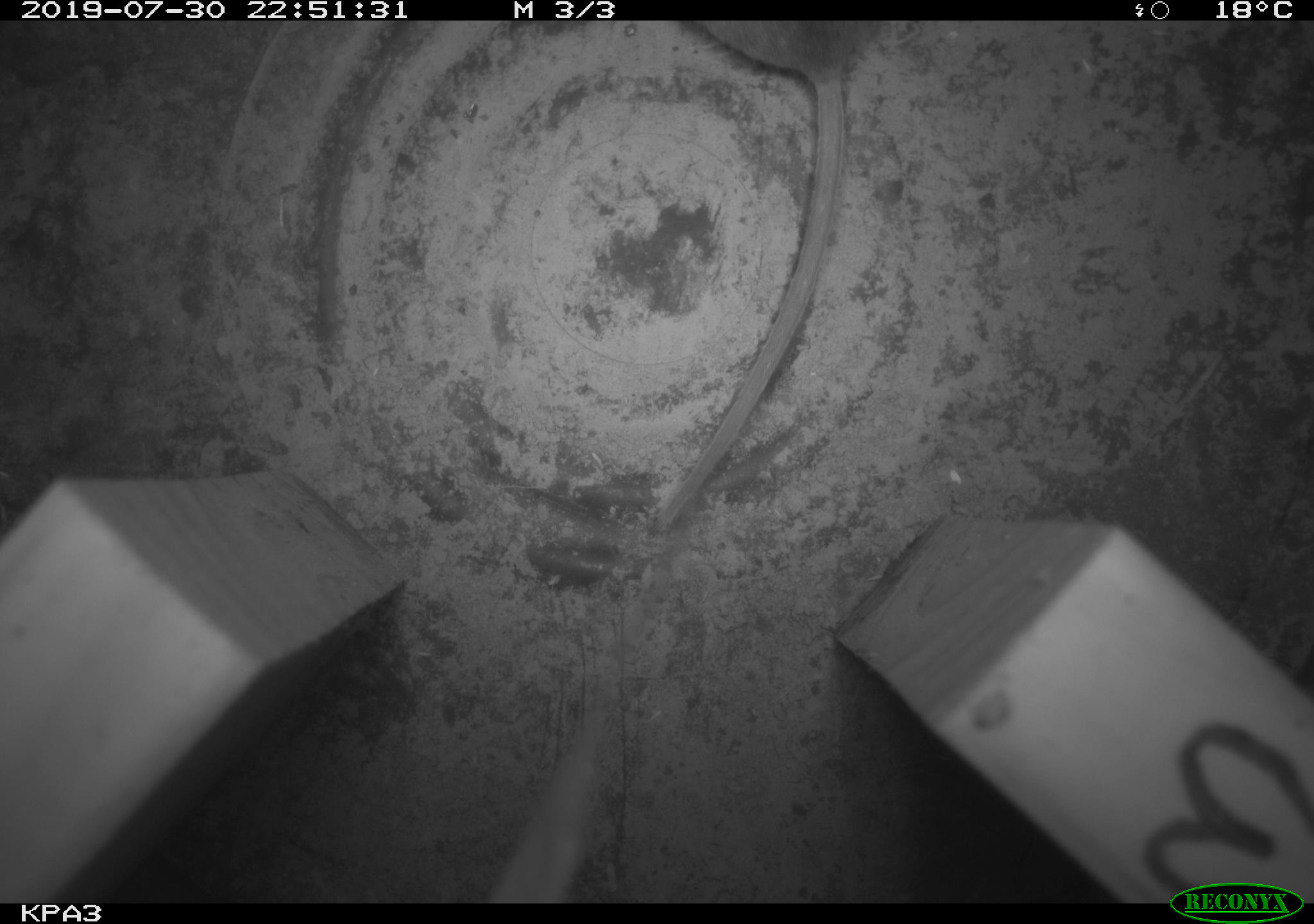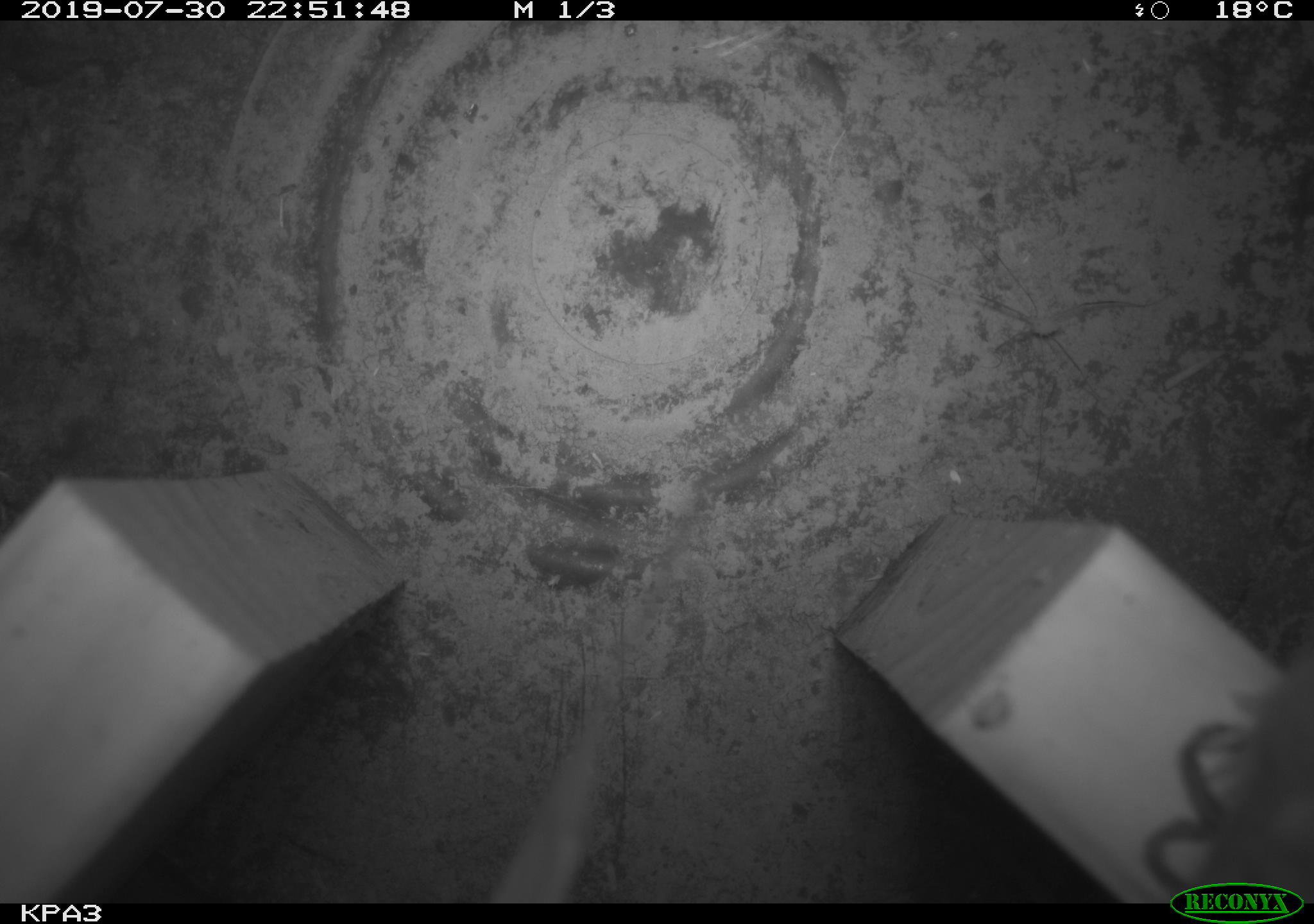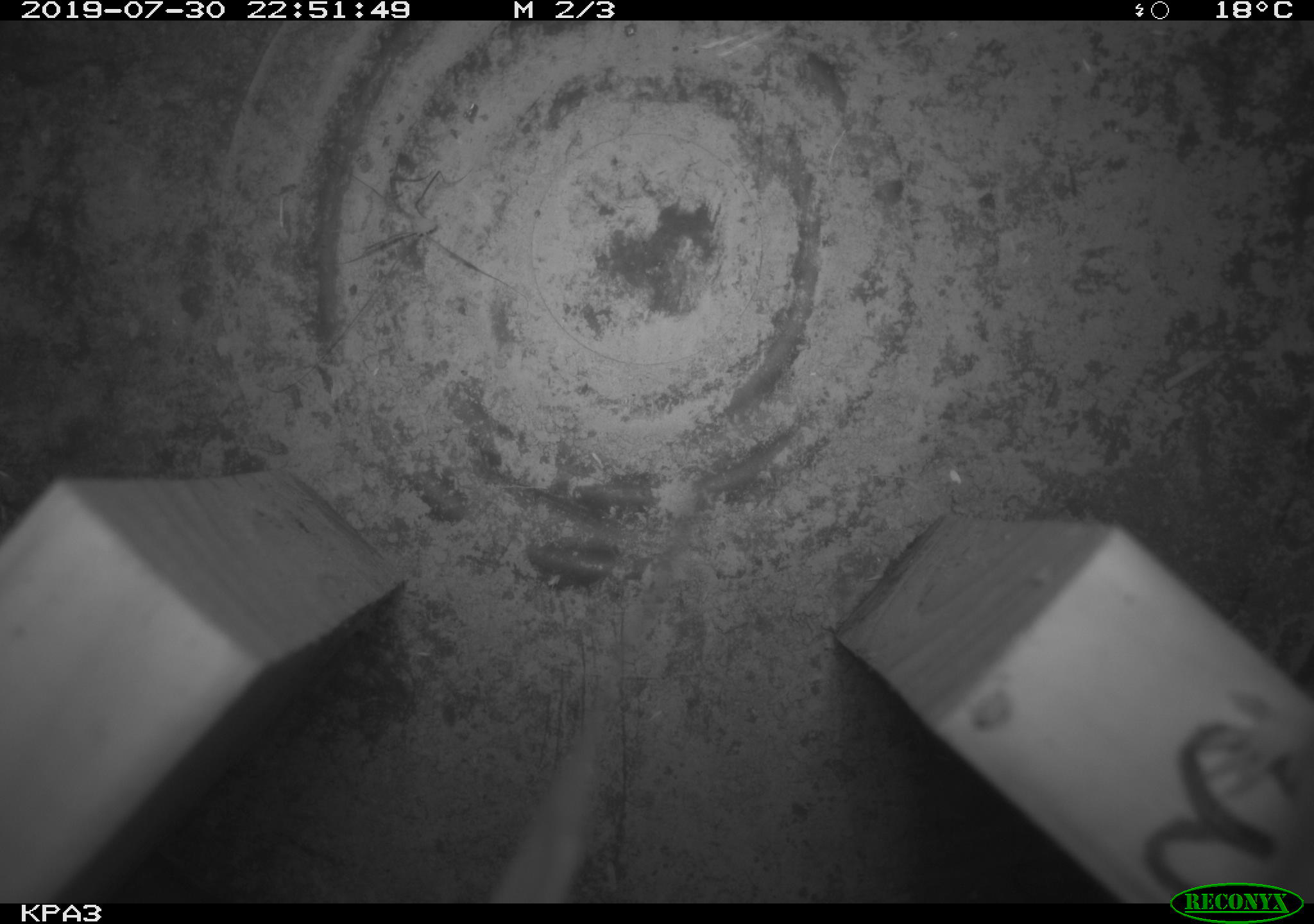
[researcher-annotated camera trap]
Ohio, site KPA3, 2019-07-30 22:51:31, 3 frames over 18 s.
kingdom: Animalia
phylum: Chordata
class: Mammalia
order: Rodentia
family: Cricetidae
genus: Peromyscus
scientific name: Peromyscus leucopus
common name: white-footed mouse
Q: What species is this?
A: White-footed mouse (Peromyscus leucopus).